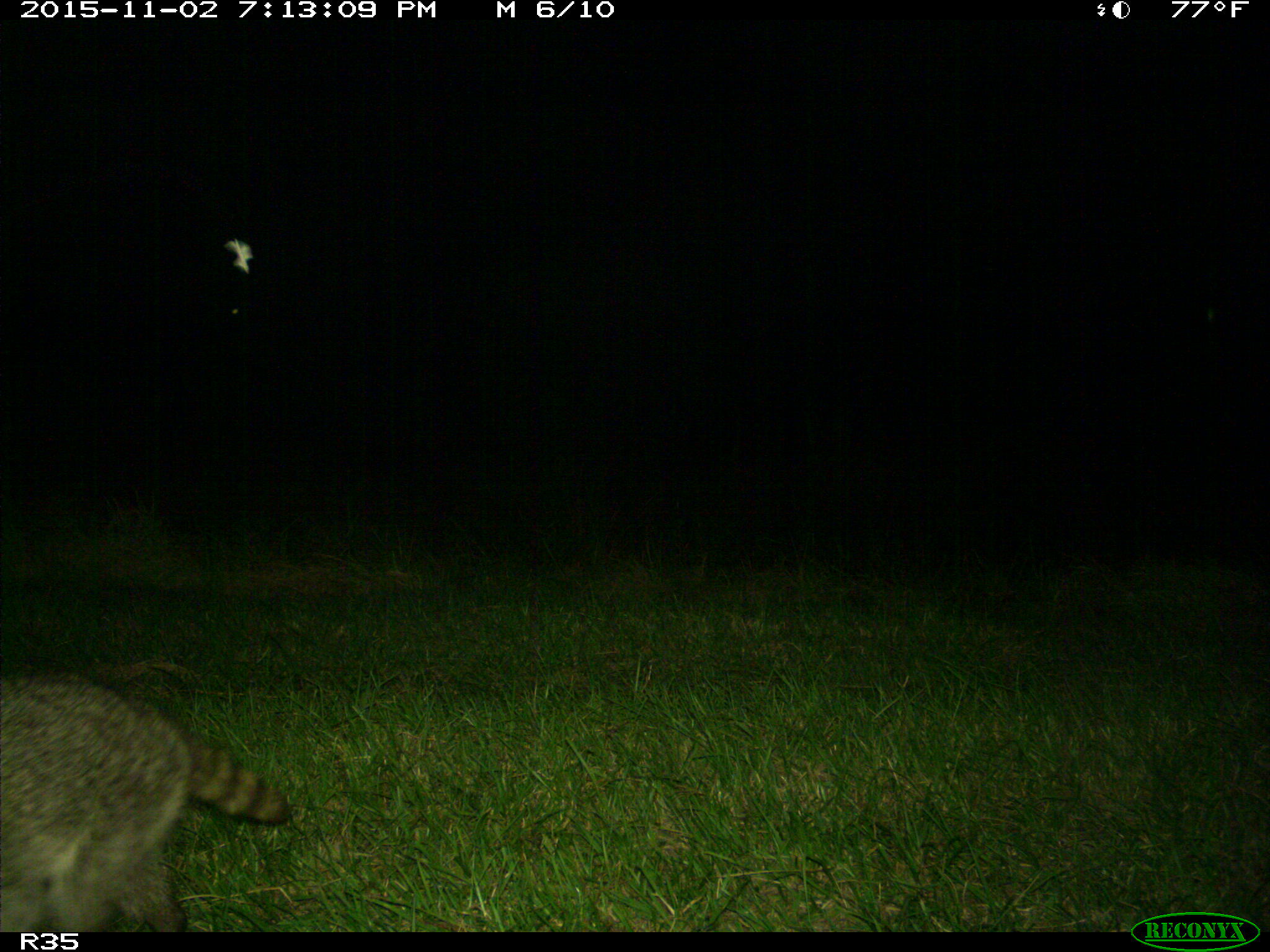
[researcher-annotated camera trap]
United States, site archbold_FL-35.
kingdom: Animalia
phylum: Chordata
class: Mammalia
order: Carnivora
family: Procyonidae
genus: Procyon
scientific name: Procyon lotor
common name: common raccoon